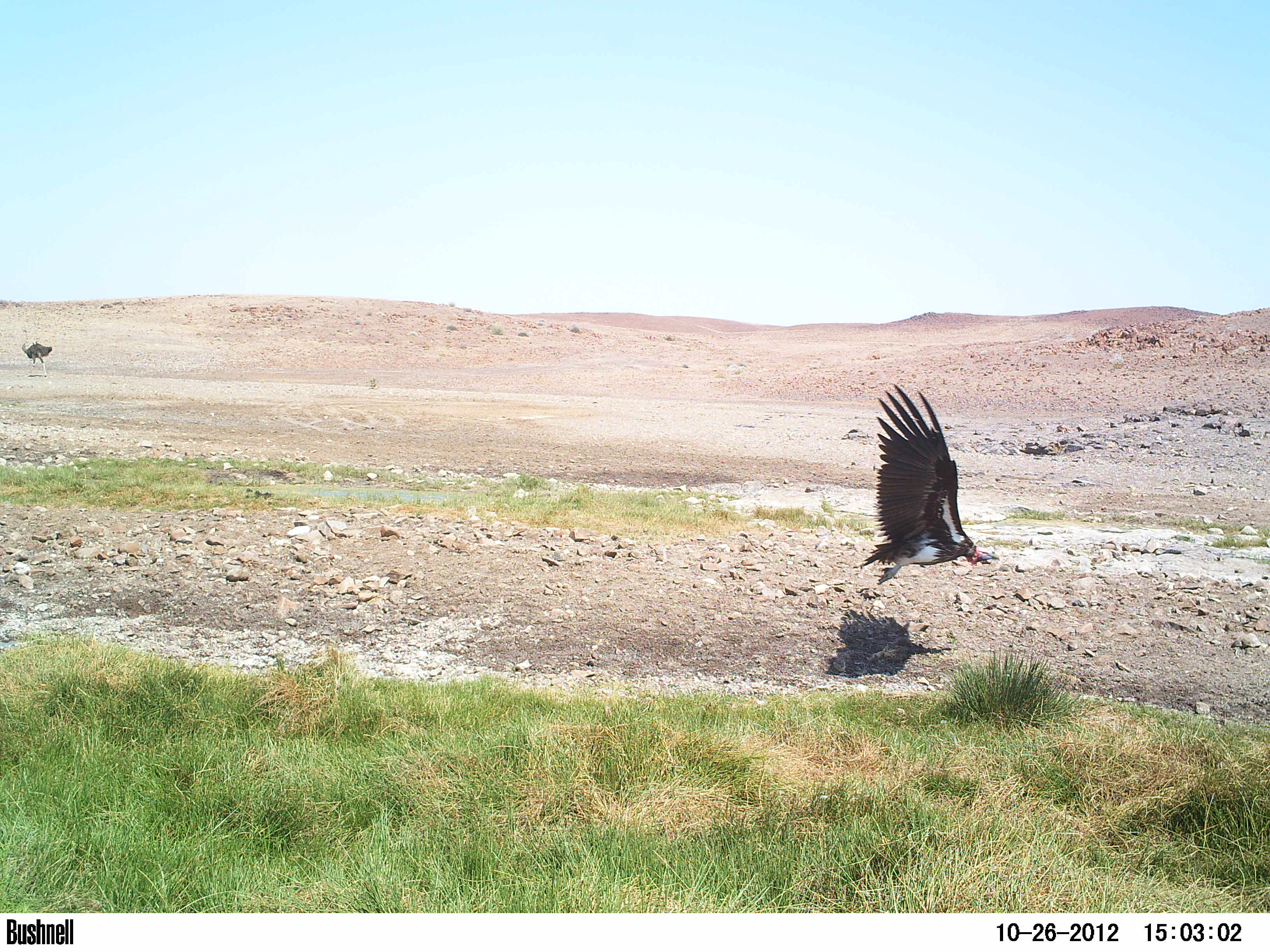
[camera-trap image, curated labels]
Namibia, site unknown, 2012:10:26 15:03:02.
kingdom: Animalia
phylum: Chordata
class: Aves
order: Accipitriformes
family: Accipitridae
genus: Torgos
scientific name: Torgos tracheliotos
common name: lappet-faced vulture